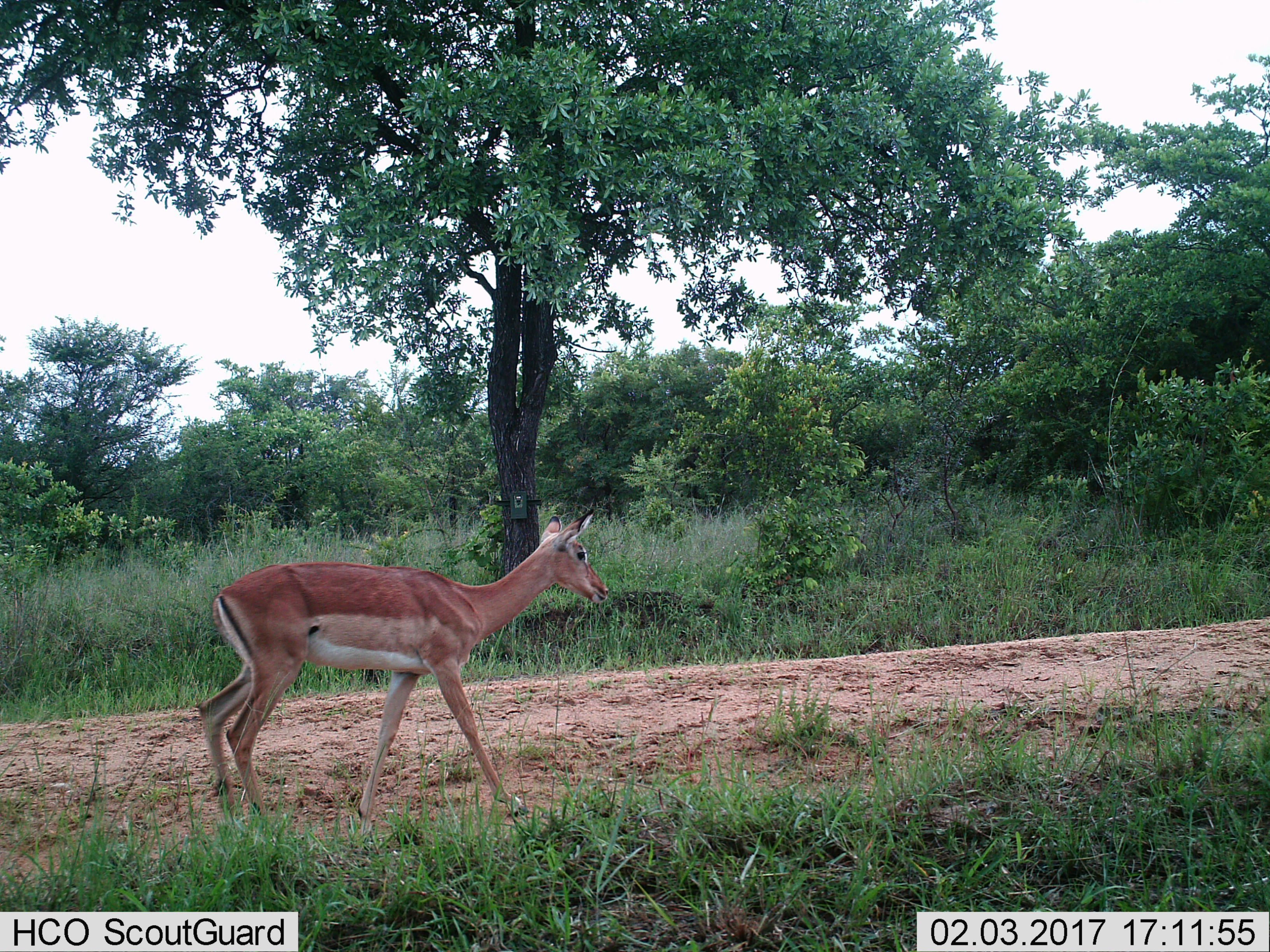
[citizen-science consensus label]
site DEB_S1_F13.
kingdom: Animalia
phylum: Chordata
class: Mammalia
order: Artiodactyla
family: Bovidae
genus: Aepyceros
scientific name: Aepyceros melampus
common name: impala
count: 1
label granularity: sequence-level